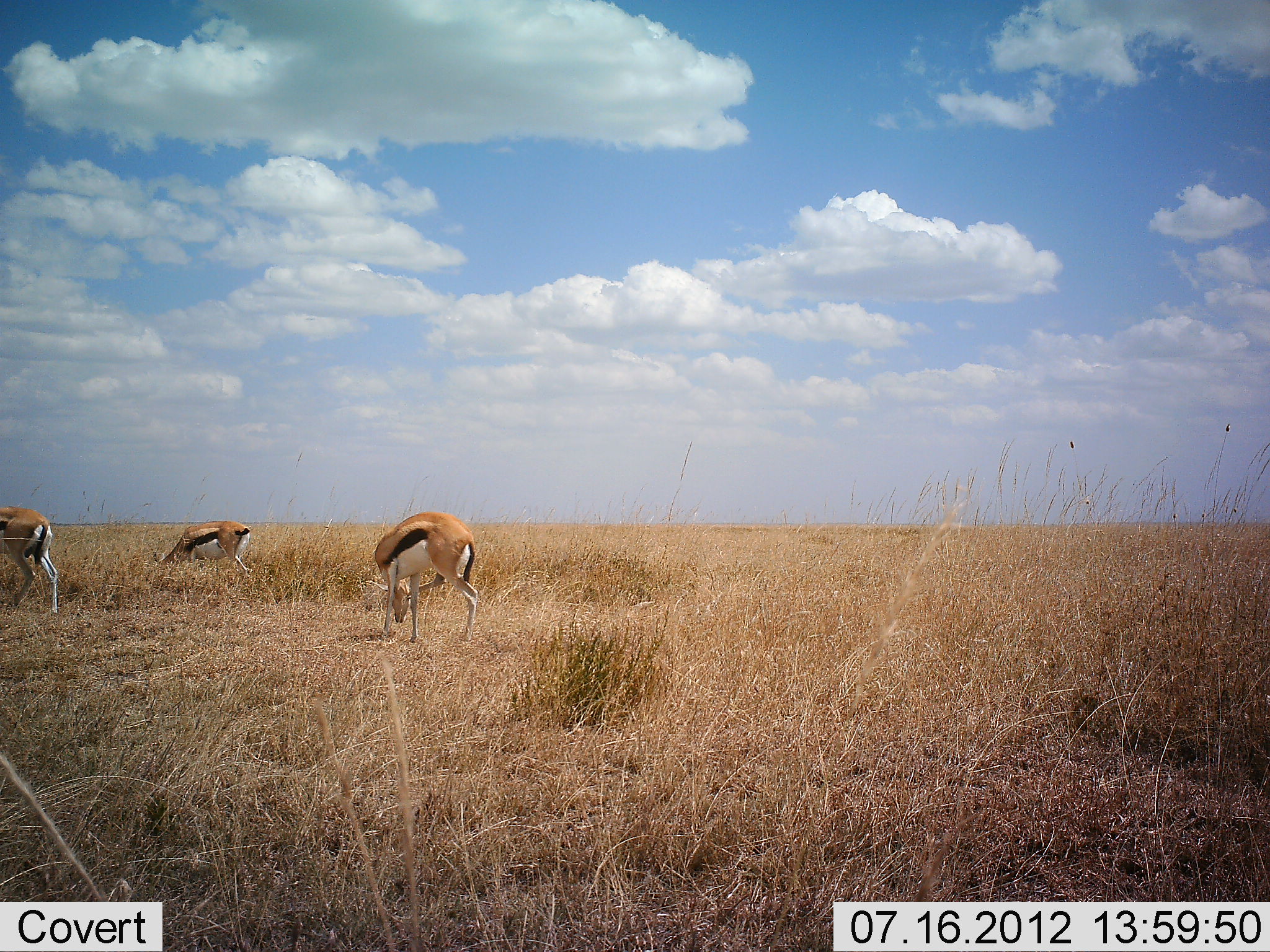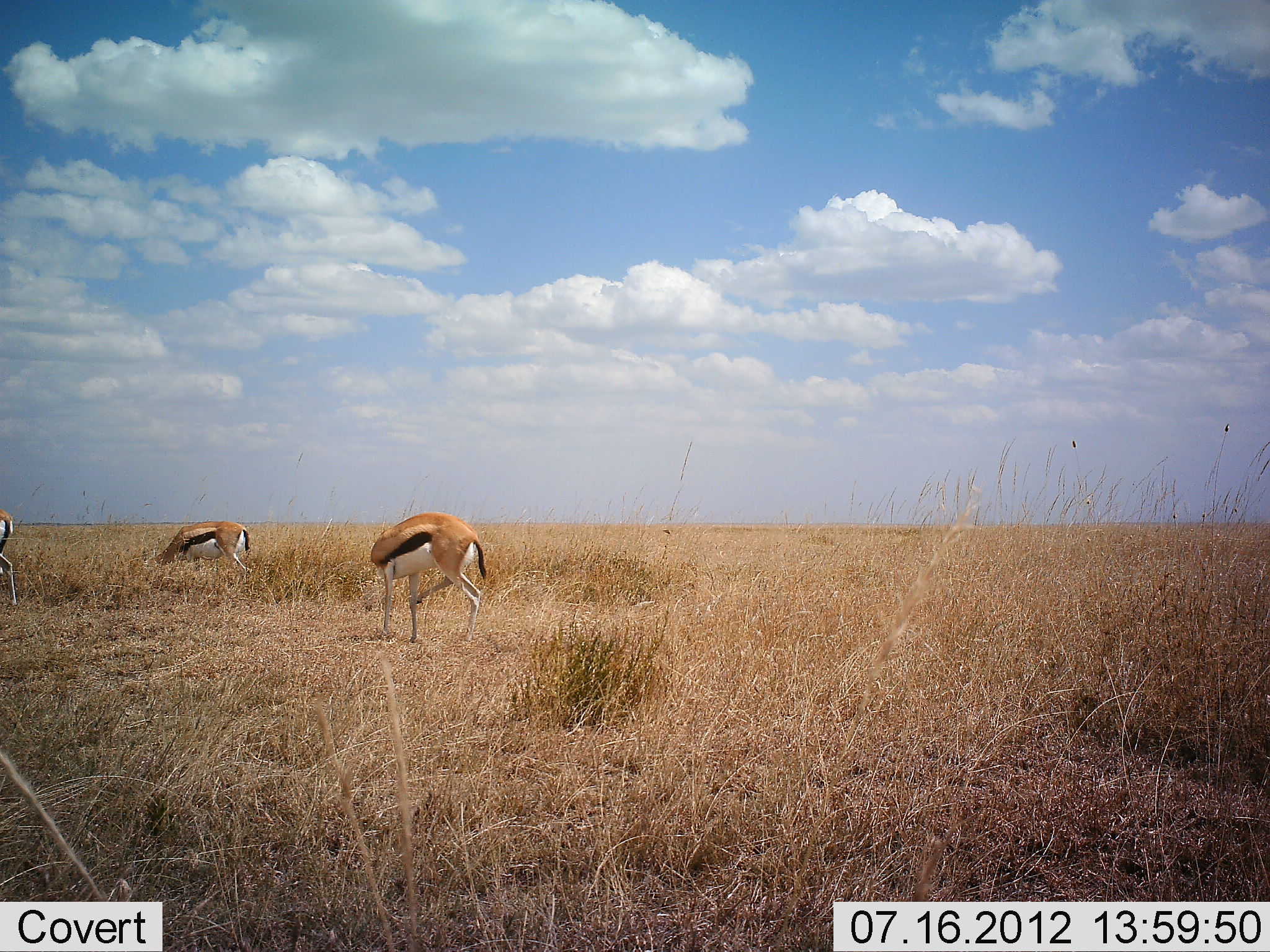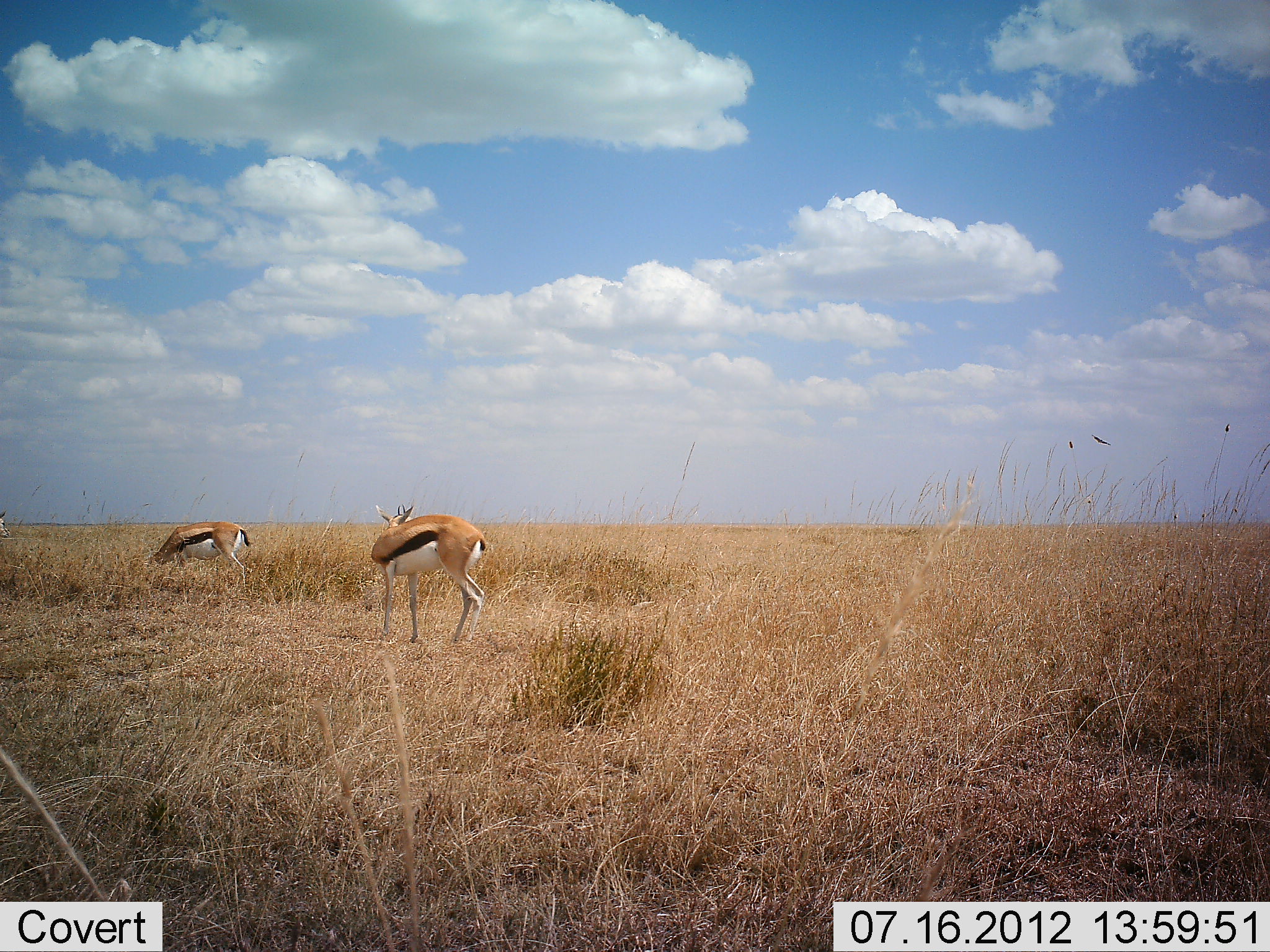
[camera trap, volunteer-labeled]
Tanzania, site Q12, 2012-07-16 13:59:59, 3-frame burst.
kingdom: Animalia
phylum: Chordata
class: Mammalia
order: Artiodactyla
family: Bovidae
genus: Eudorcas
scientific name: Eudorcas thomsonii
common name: thomson's gazelle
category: gazellethomsons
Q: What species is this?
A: Gazellethomsons (thomson's gazelle) (Eudorcas thomsonii).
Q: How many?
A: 3.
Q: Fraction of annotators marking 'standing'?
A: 40%.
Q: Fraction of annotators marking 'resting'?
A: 0%.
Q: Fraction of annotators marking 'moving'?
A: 50%.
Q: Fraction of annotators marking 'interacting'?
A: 0%.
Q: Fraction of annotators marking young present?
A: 10%.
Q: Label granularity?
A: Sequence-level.